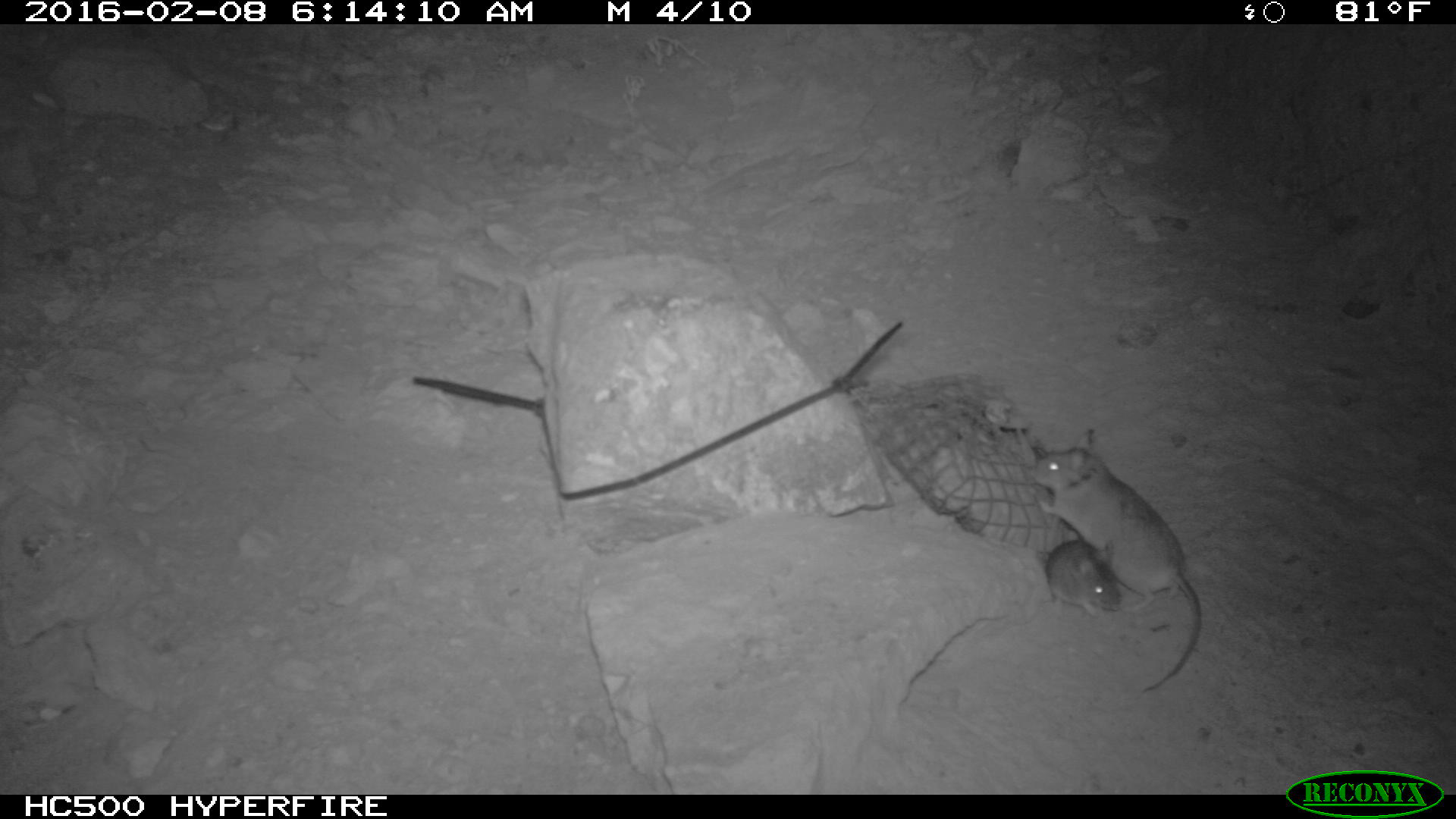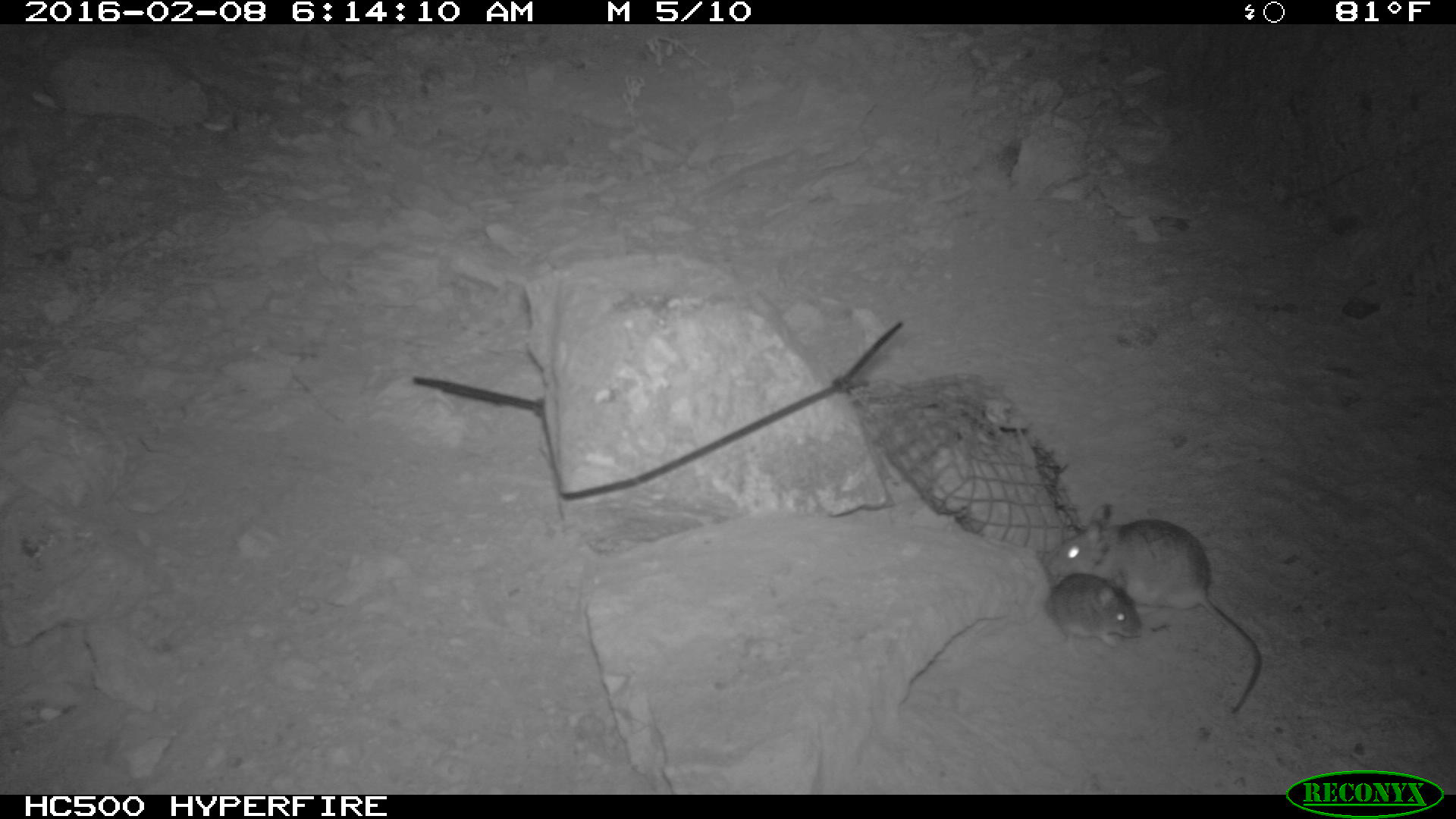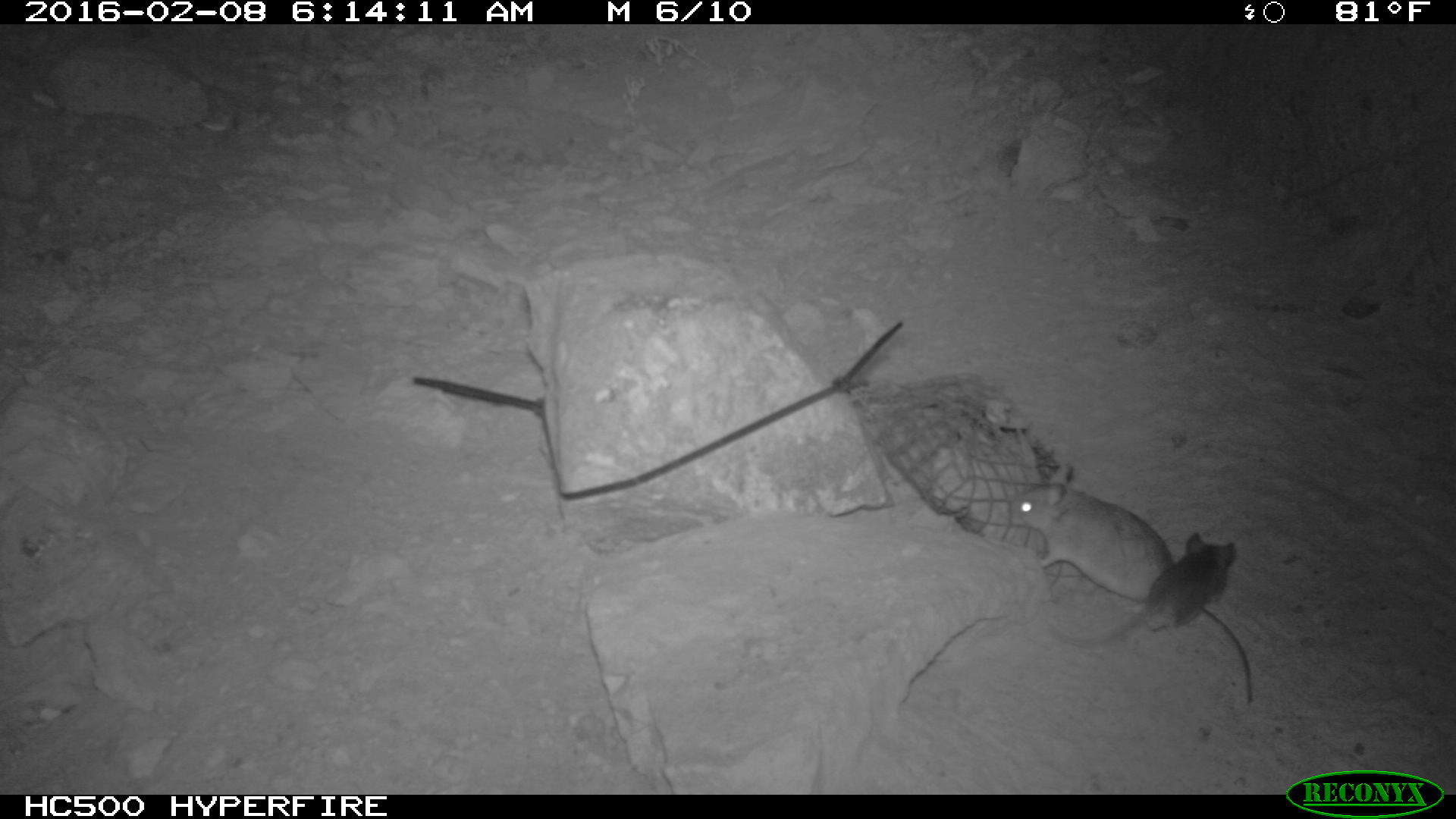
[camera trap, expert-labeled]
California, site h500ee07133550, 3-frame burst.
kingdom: Animalia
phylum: Chordata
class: Mammalia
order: Rodentia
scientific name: Rodentia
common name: rodent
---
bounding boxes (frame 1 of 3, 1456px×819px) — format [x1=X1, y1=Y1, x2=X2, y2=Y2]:
rodent: [x1=1029, y1=427, x2=1203, y2=695]; [x1=1047, y1=540, x2=1121, y2=618]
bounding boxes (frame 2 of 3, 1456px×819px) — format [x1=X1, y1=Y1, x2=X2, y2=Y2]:
rodent: [x1=1046, y1=504, x2=1263, y2=715]; [x1=1046, y1=569, x2=1142, y2=655]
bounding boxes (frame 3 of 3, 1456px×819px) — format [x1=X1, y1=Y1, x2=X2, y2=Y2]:
rodent: [x1=1008, y1=460, x2=1253, y2=702]; [x1=1050, y1=533, x2=1237, y2=651]